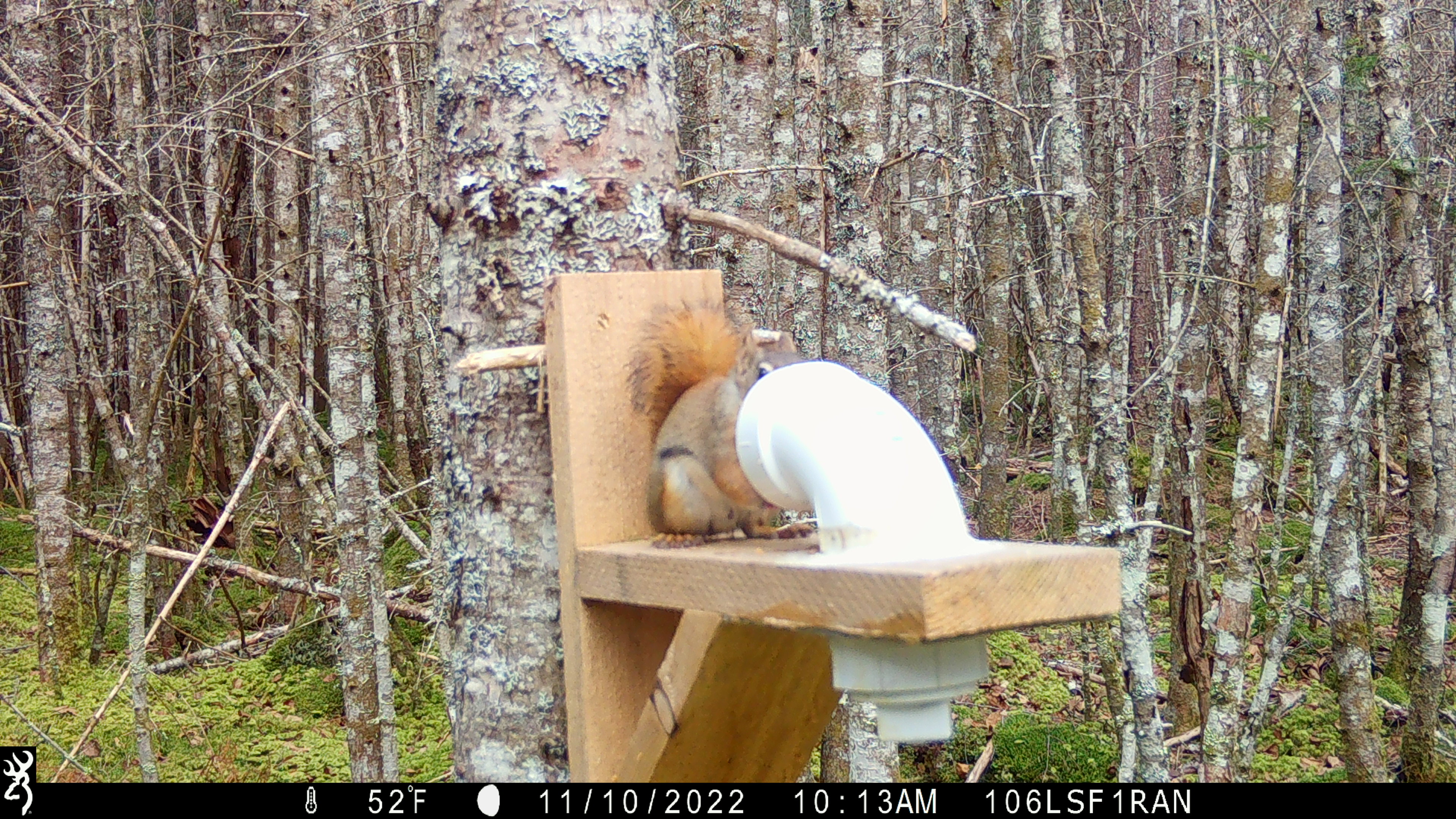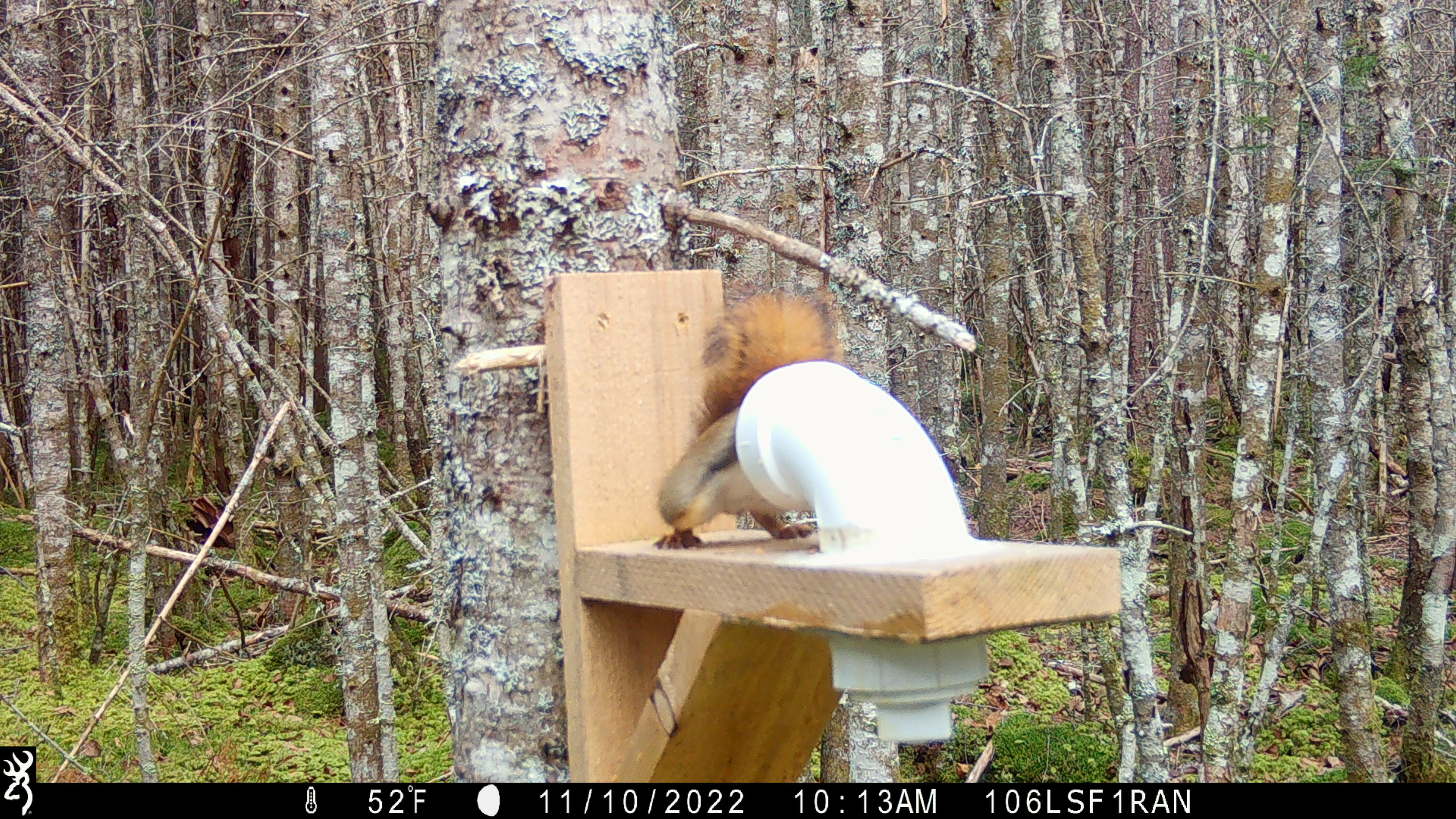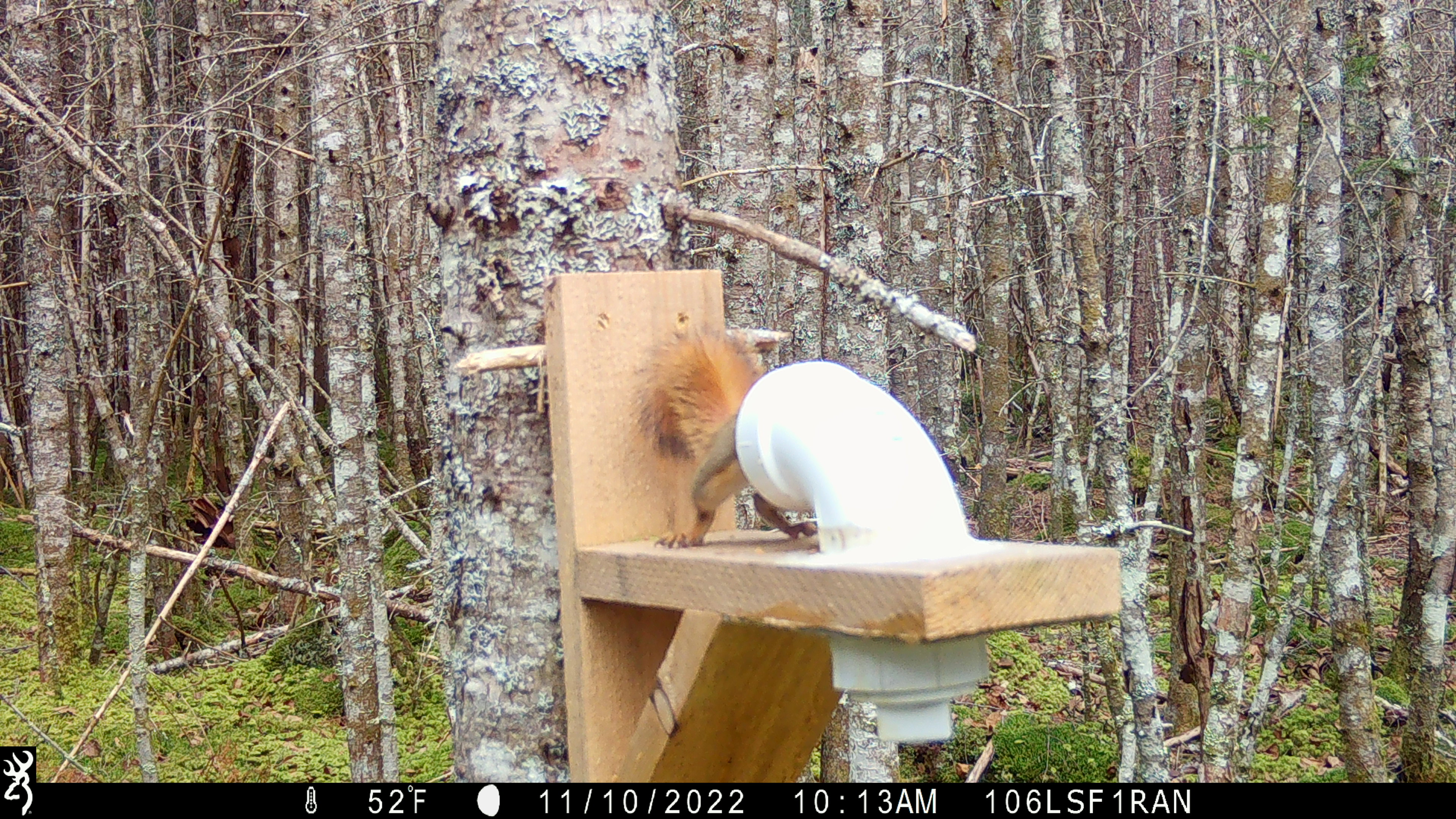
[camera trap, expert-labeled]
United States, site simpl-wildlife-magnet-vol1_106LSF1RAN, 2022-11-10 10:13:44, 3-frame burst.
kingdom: Animalia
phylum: Chordata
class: Mammalia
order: Rodentia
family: Sciuridae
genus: Tamiasciurus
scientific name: Tamiasciurus hudsonicus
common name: red squirrel